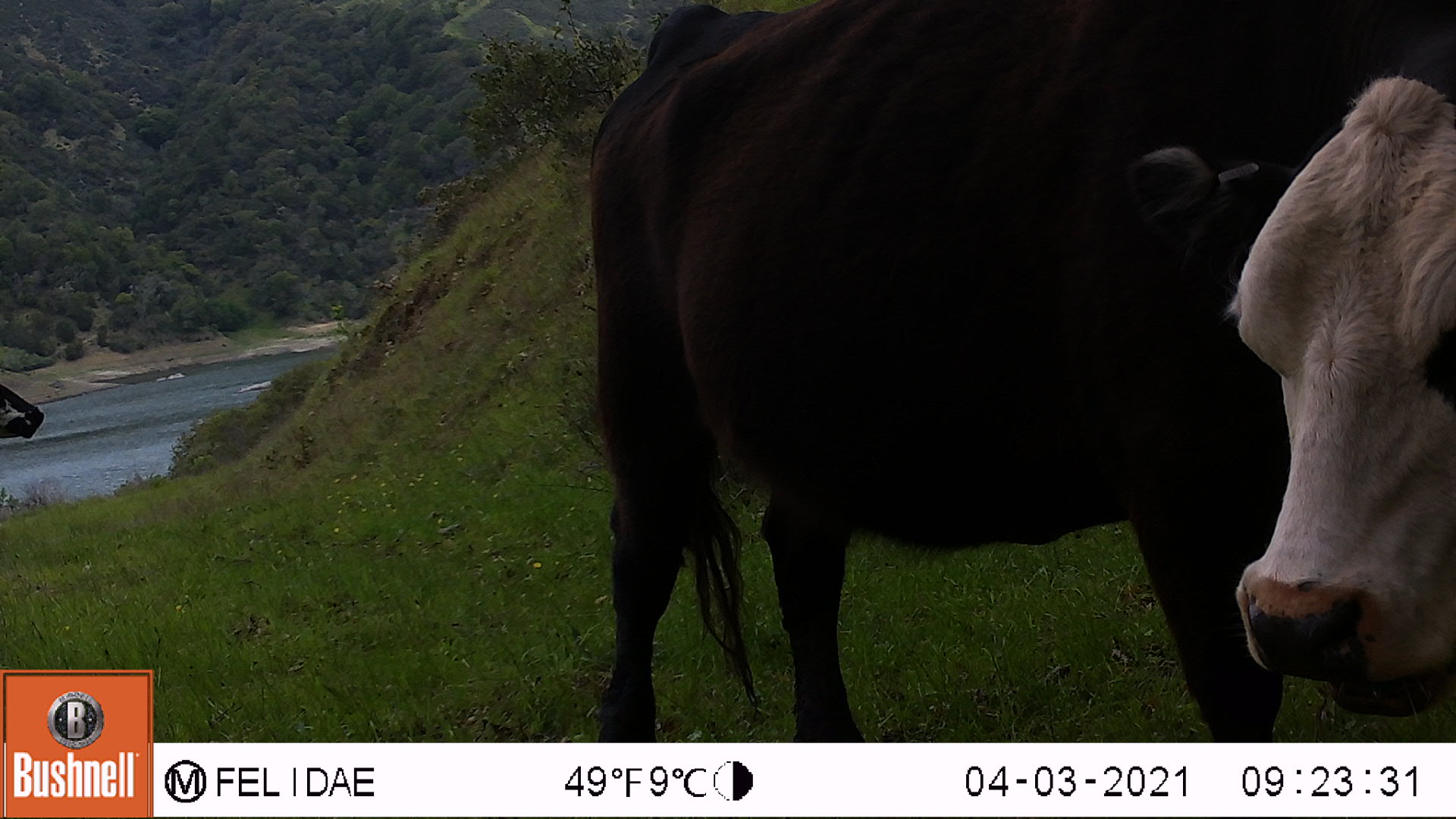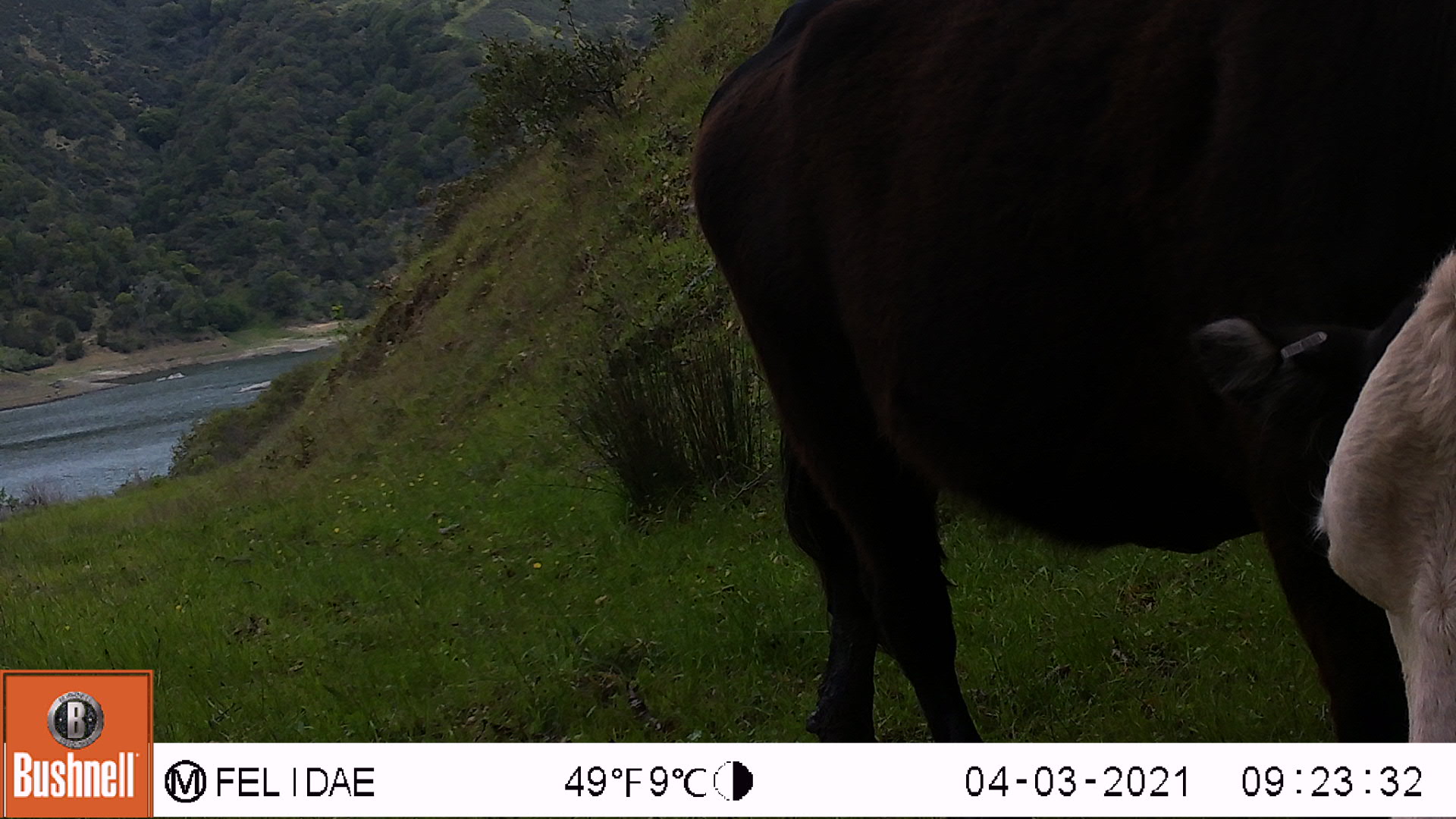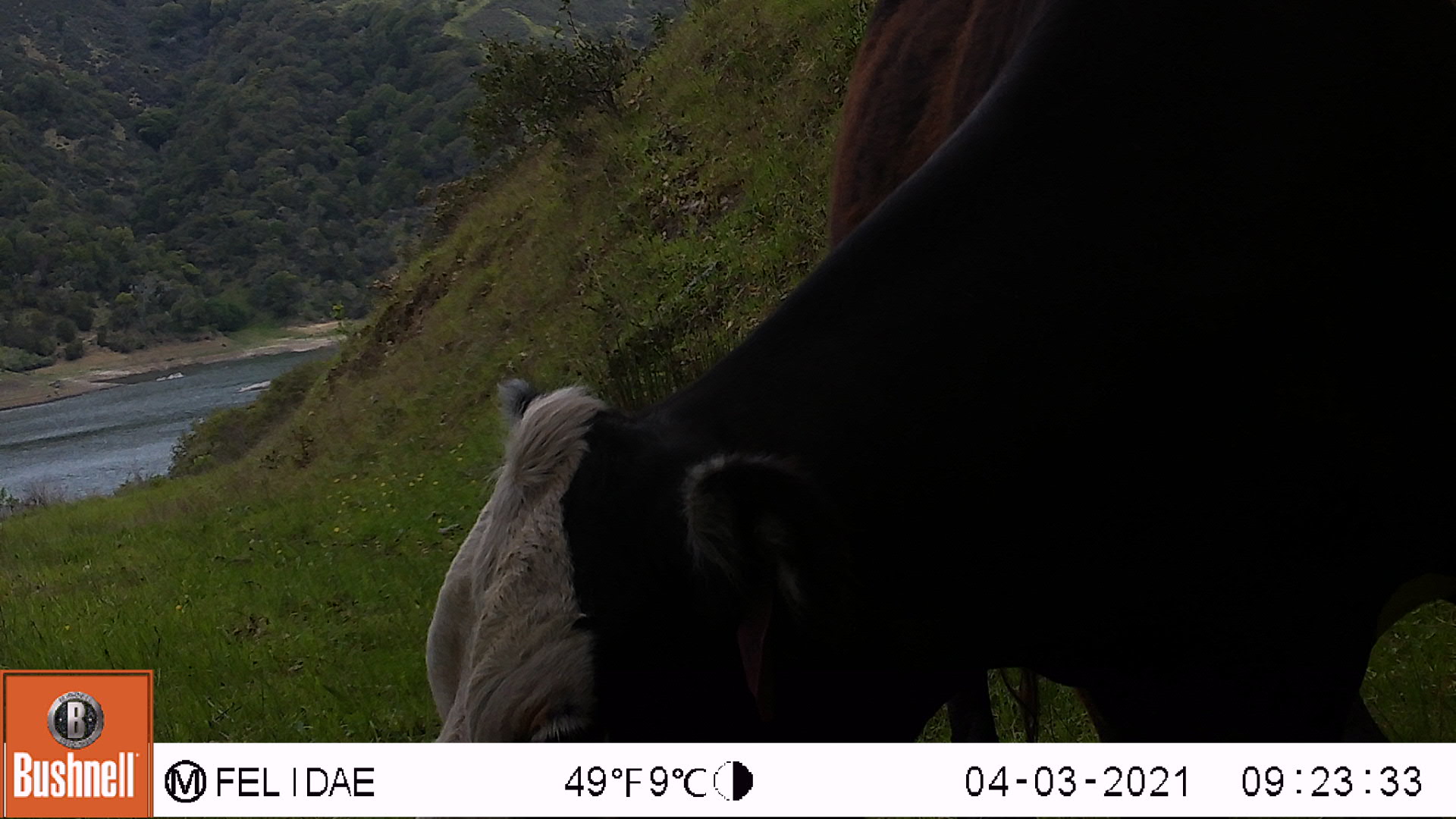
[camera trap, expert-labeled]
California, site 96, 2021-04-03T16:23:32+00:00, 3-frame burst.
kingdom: Animalia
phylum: Chordata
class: Mammalia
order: Artiodactyla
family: Bovidae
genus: Bos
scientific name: Bos taurus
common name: domestic cattle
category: cattle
Cattle (domestic cattle) (Bos taurus).